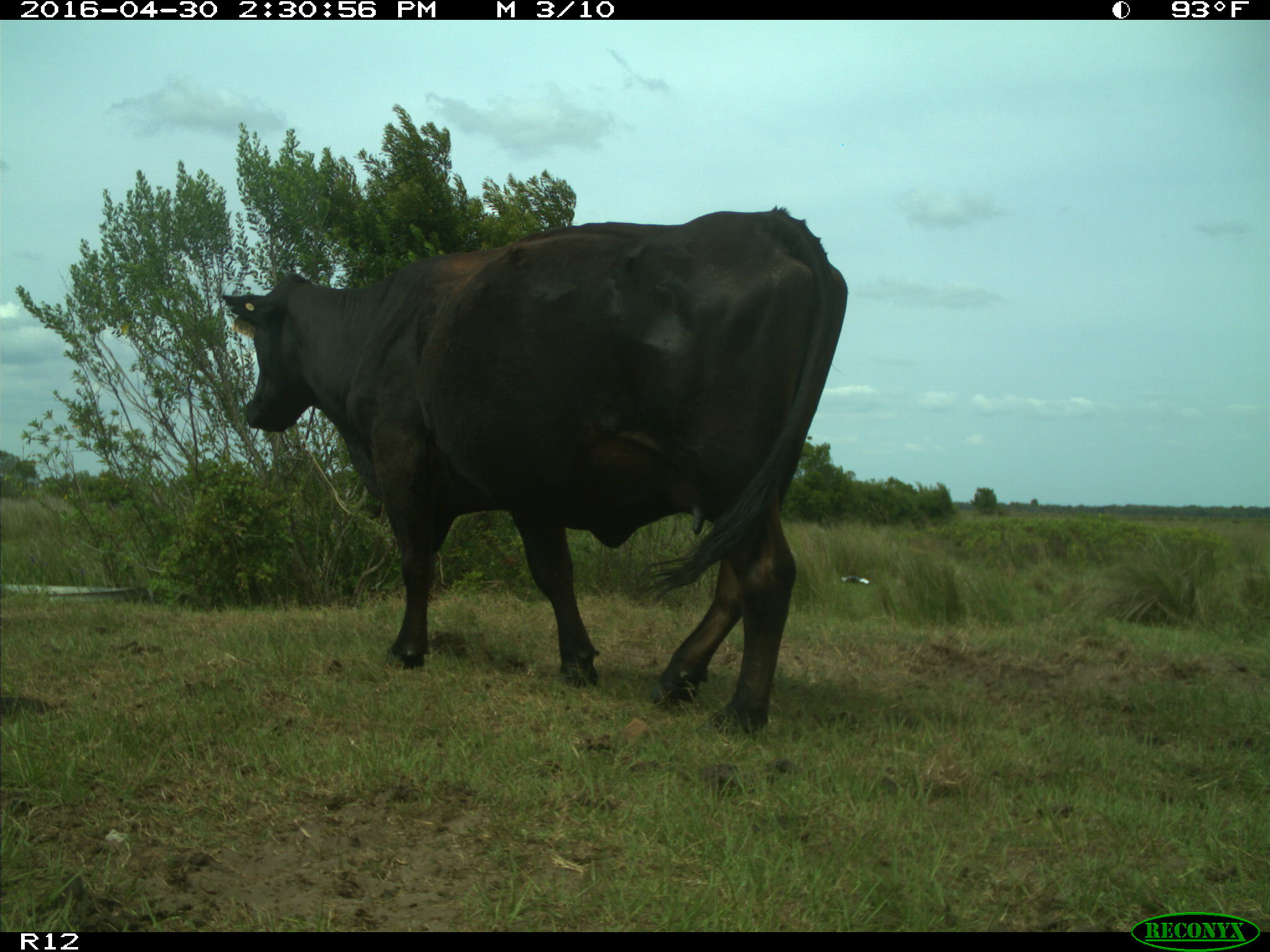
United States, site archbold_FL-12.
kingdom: Animalia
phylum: Chordata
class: Mammalia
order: Artiodactyla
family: Bovidae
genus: Bos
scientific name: Bos taurus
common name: domestic cow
Bos taurus (domestic cow).